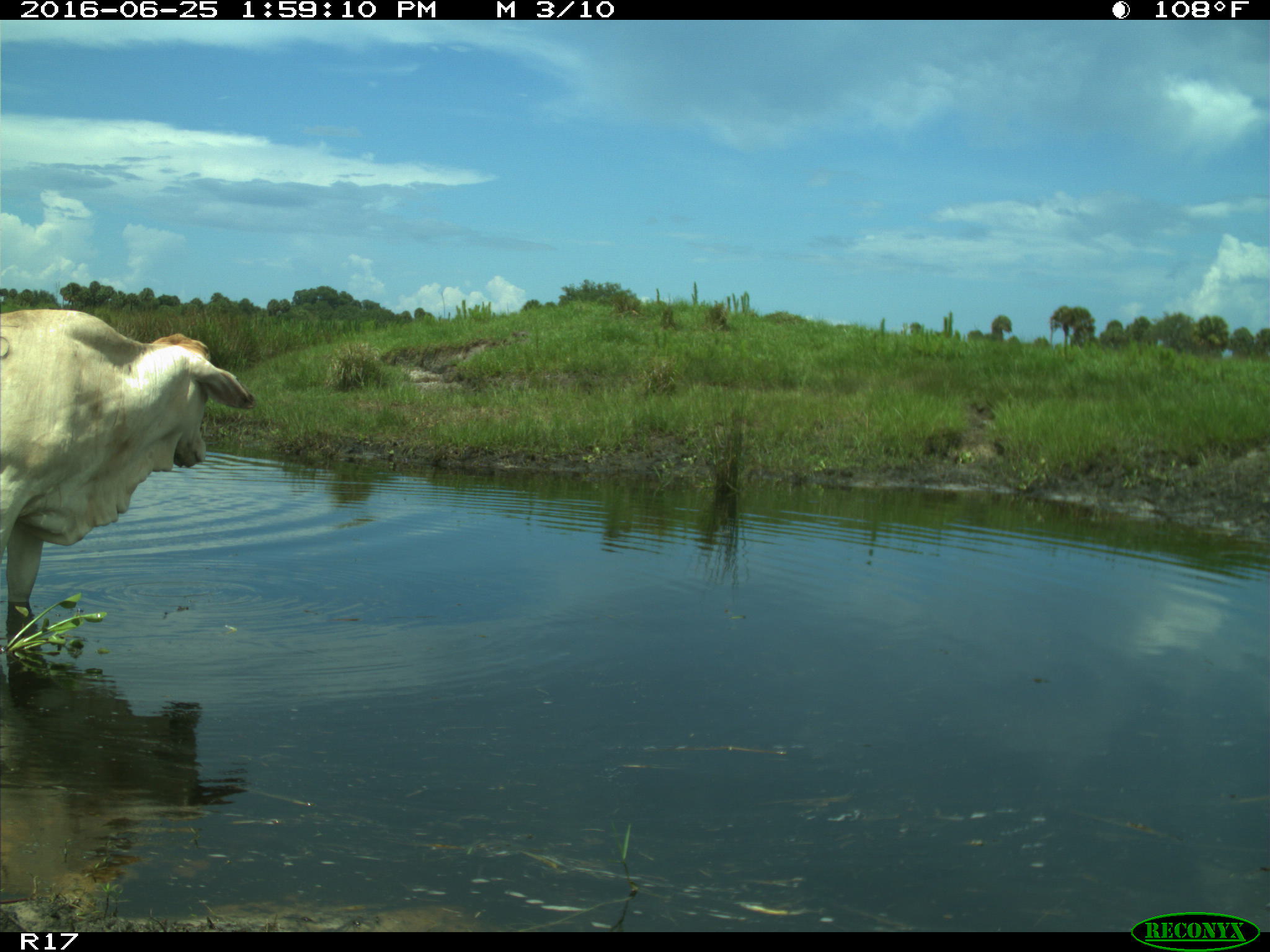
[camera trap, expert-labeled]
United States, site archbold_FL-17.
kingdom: Animalia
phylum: Chordata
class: Mammalia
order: Artiodactyla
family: Bovidae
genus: Bos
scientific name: Bos taurus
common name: domestic cow